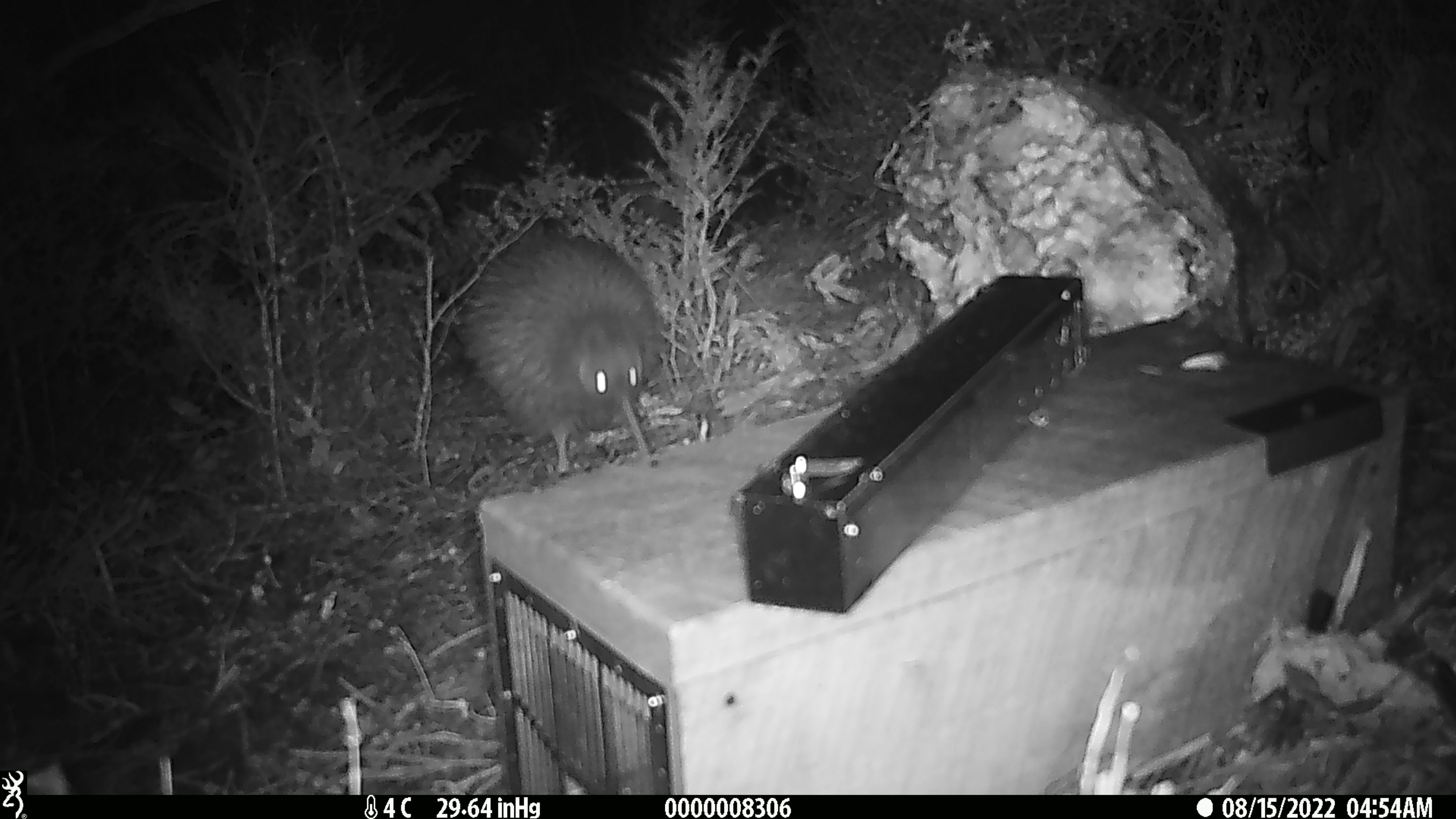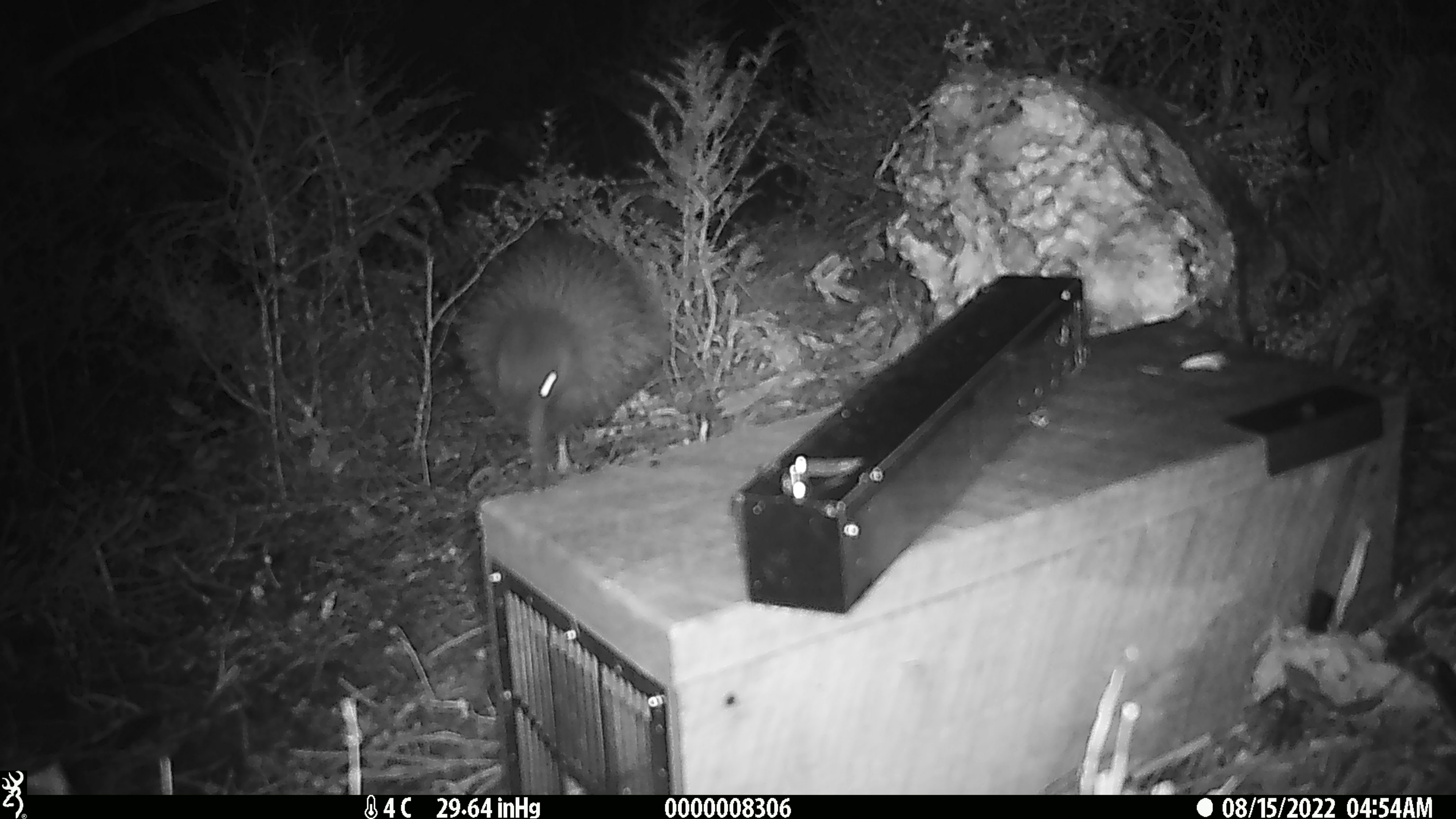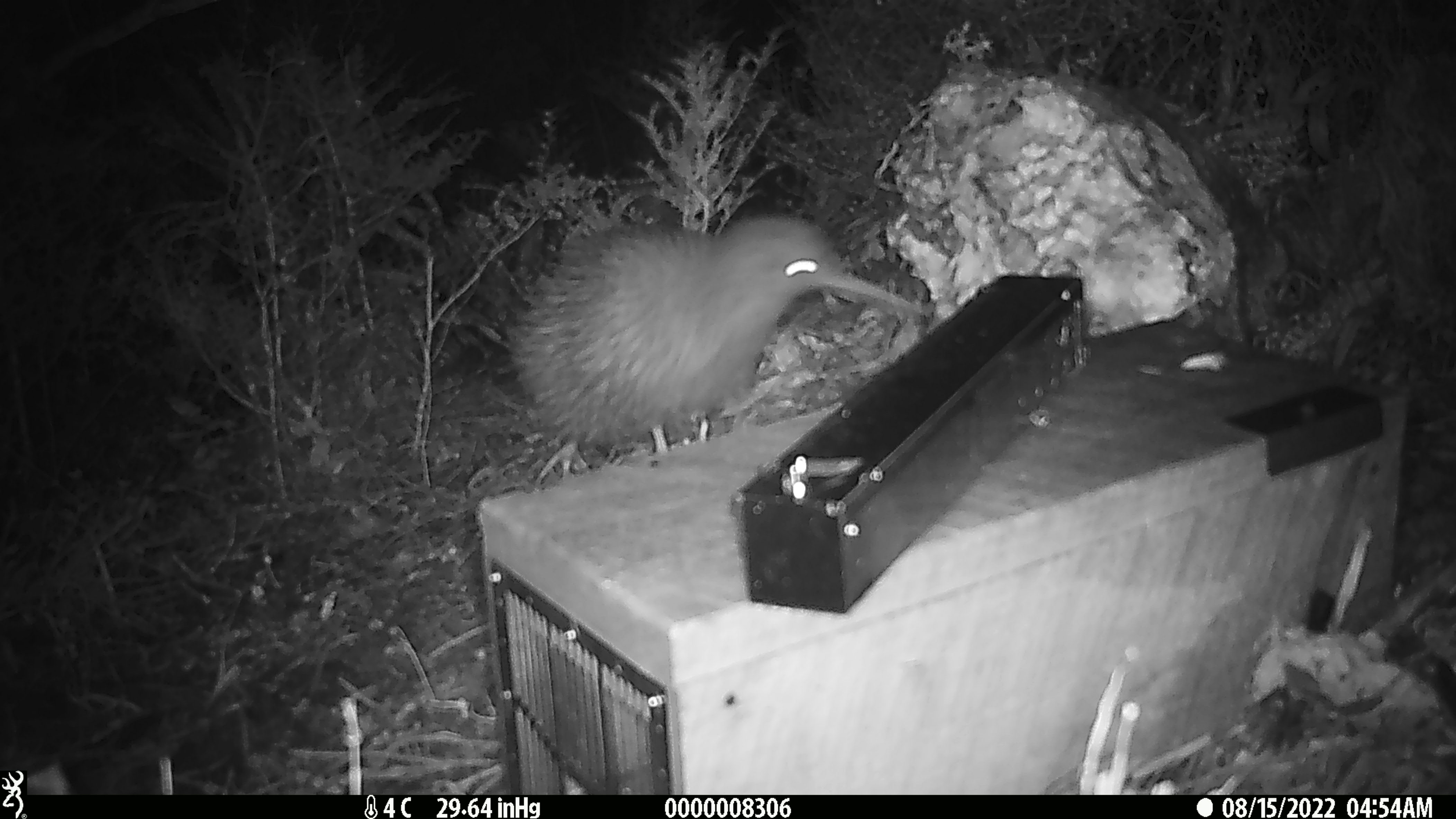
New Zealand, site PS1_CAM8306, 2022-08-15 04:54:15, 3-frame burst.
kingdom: Animalia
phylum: Chordata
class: Aves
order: Apterygiformes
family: Apterygidae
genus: Apteryx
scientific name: Apteryx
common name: kiwi